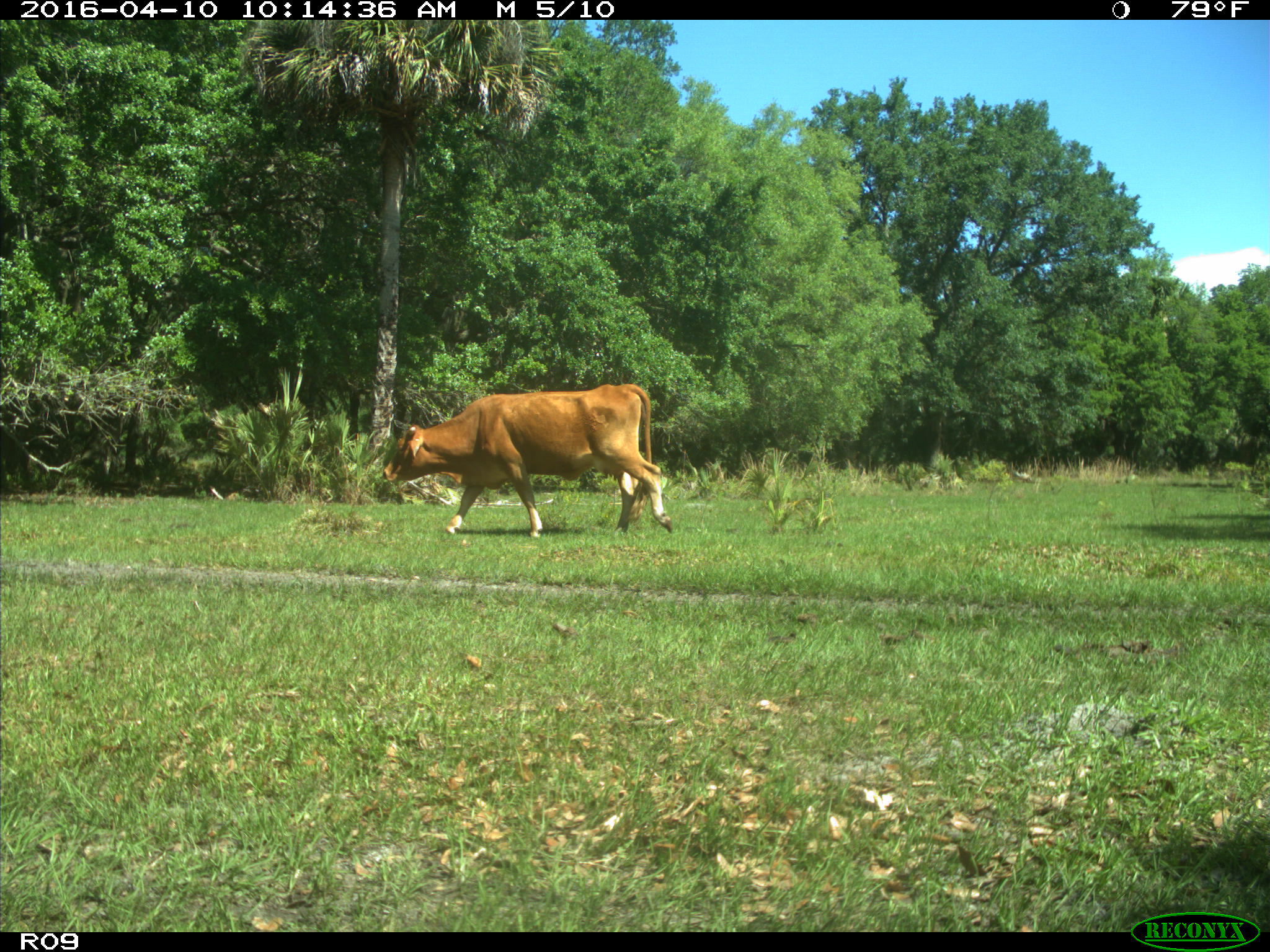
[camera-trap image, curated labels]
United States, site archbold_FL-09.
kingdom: Animalia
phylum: Chordata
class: Mammalia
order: Artiodactyla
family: Bovidae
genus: Bos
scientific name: Bos taurus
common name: domestic cow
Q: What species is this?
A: Bos taurus (domestic cow).